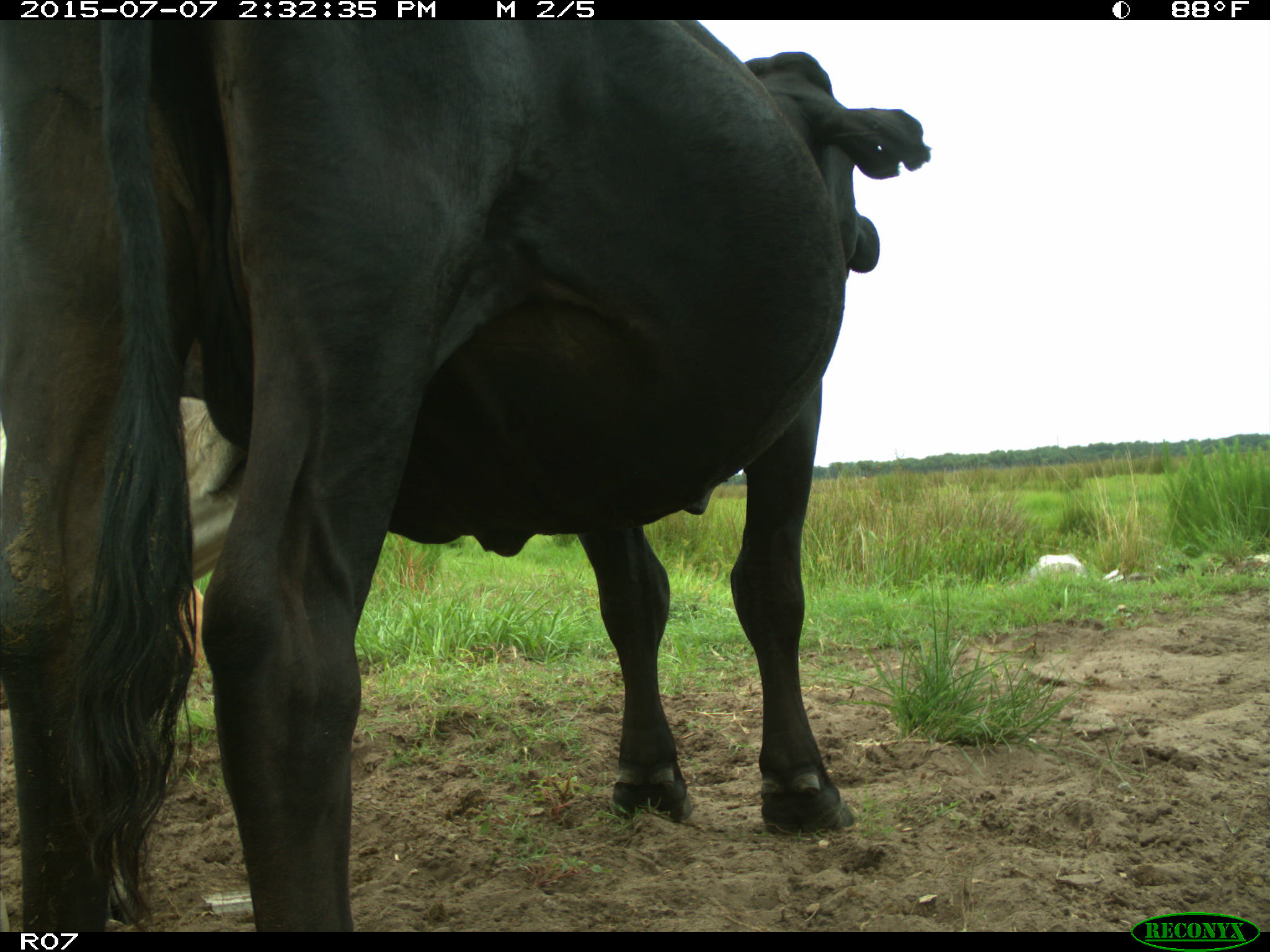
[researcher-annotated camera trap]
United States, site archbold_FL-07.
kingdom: Animalia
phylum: Chordata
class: Mammalia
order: Artiodactyla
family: Bovidae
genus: Bos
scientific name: Bos taurus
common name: domestic cow